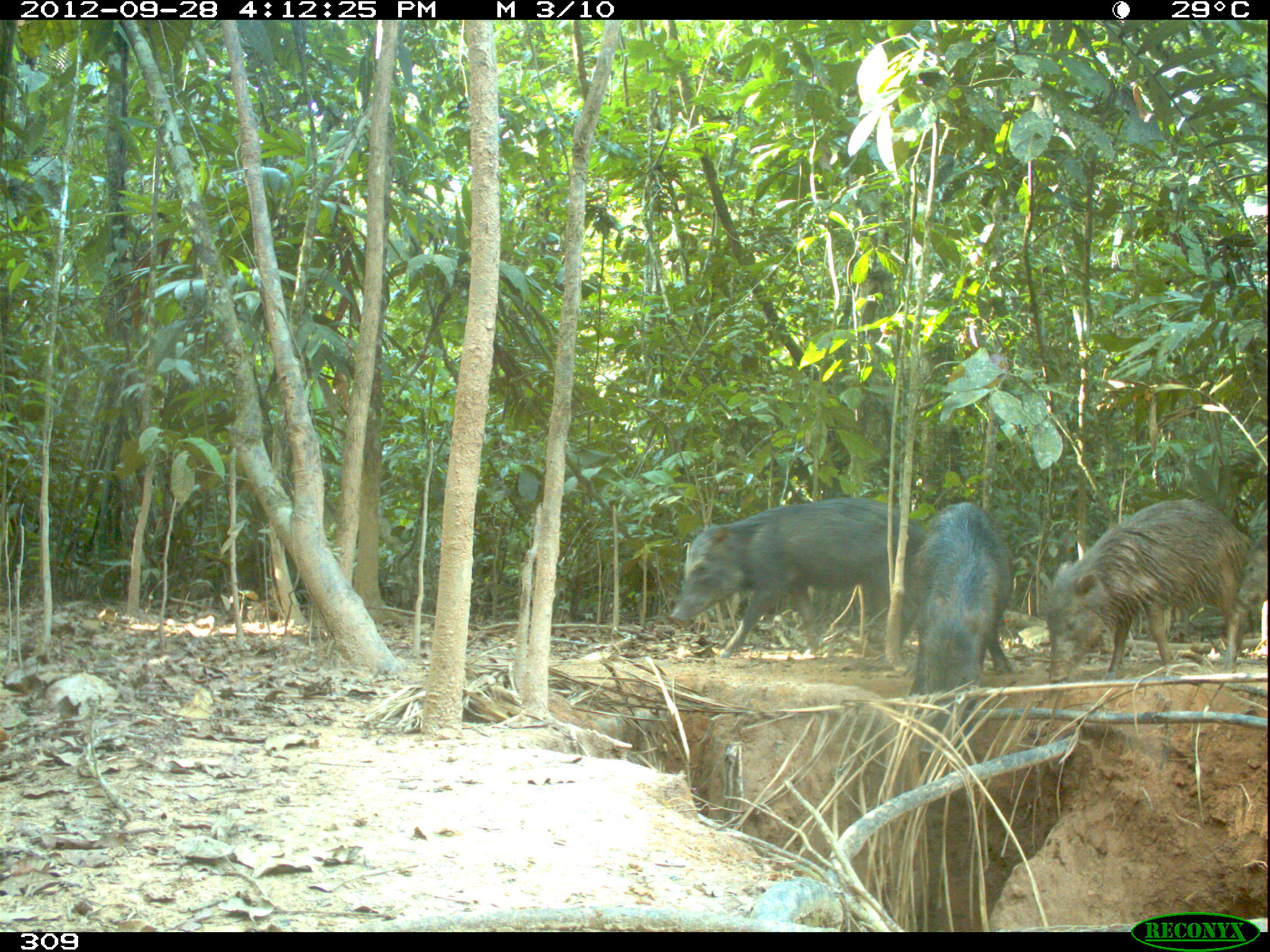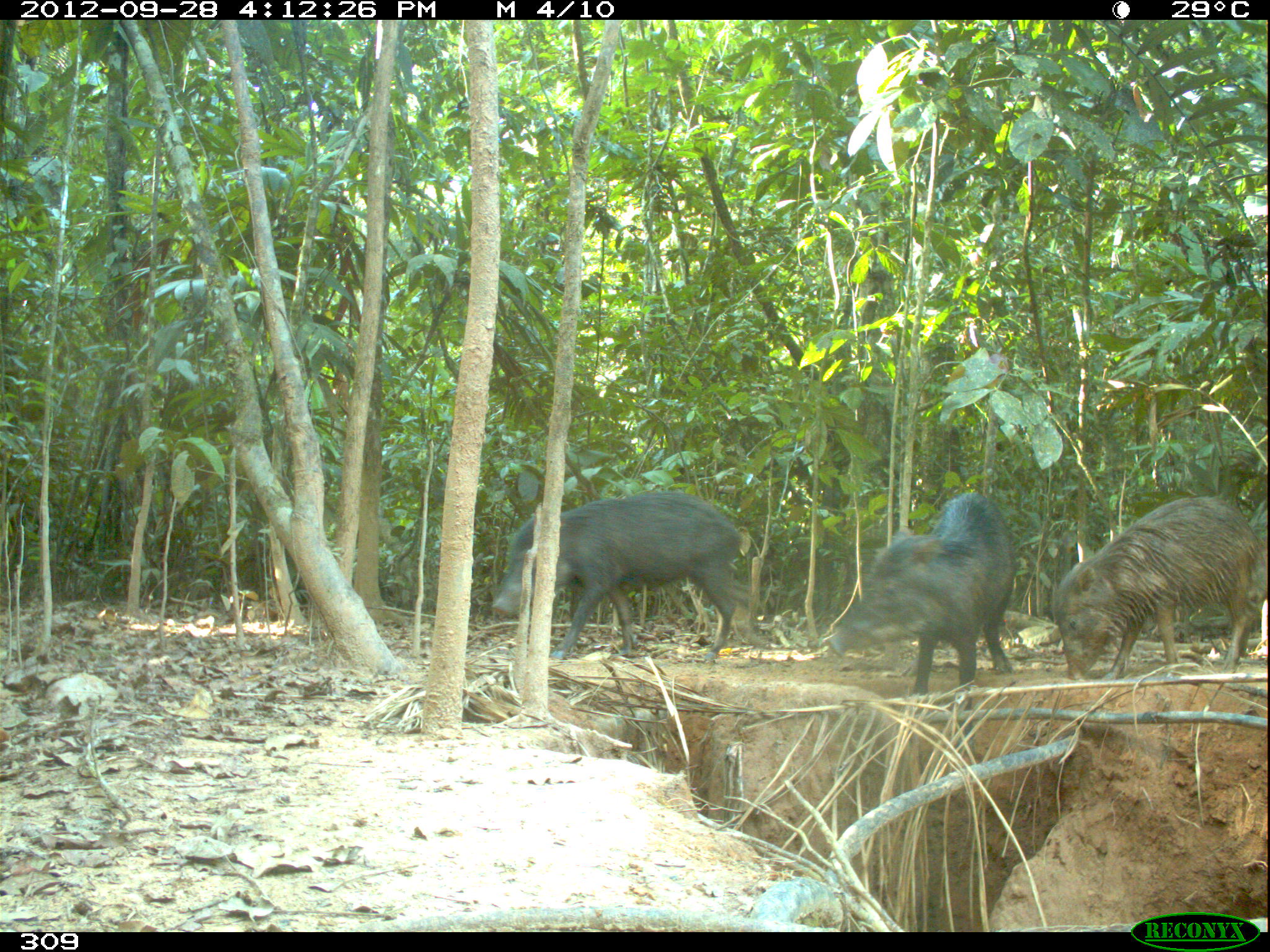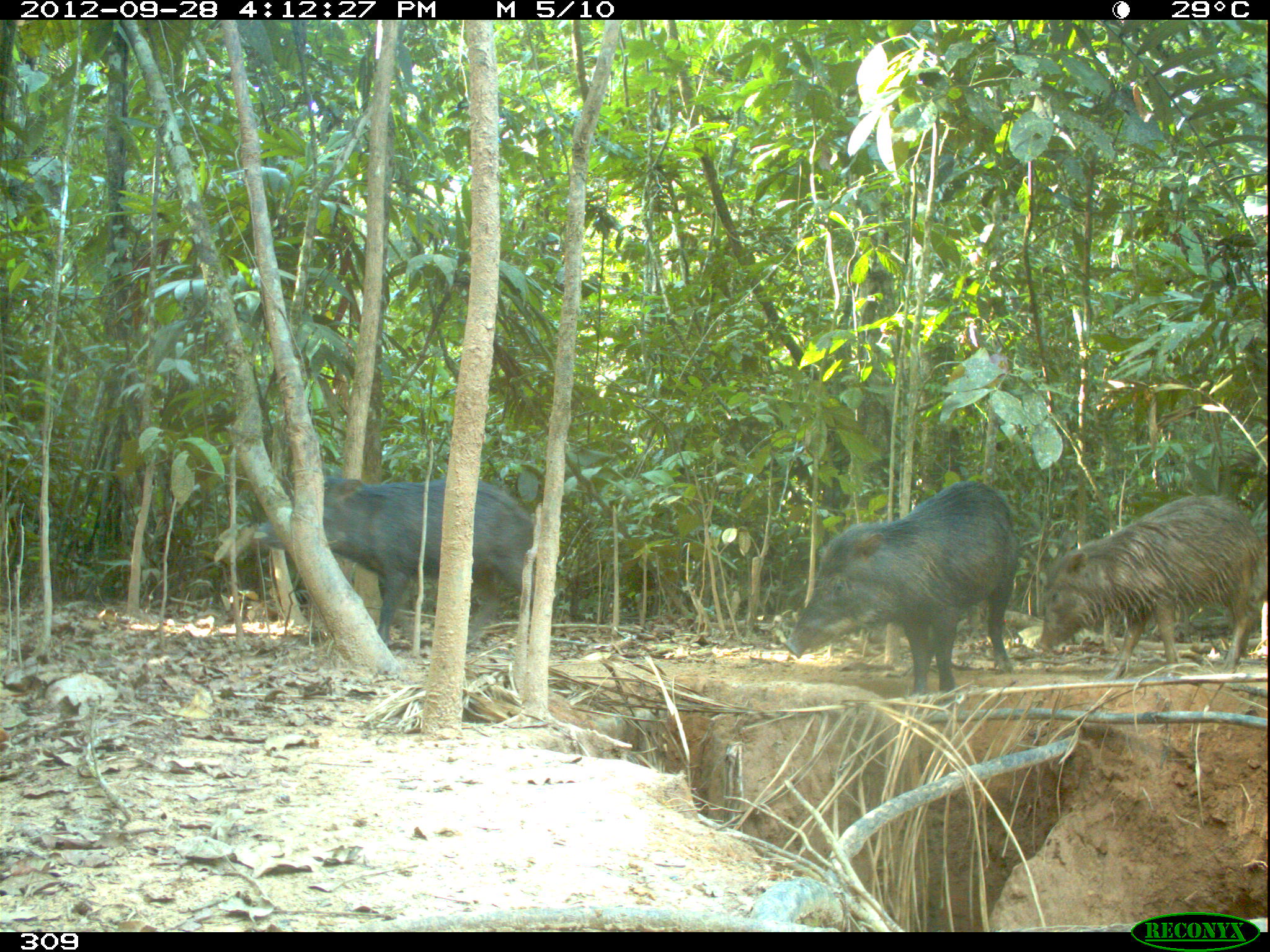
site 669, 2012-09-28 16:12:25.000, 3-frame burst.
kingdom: Animalia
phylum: Chordata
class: Mammalia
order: Artiodactyla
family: Tayassuidae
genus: Tayassu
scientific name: Tayassu pecari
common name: white-lipped peccary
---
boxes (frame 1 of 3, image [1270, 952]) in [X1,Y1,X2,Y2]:
tayassu pecari: [670,497,925,657]; [1043,499,1248,681]; [912,501,1014,752]; [1237,532,1267,606]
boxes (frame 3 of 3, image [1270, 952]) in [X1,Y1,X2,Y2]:
tayassu pecari: [785,482,1019,693]; [254,475,534,646]; [1036,495,1257,680]; [1247,545,1266,603]